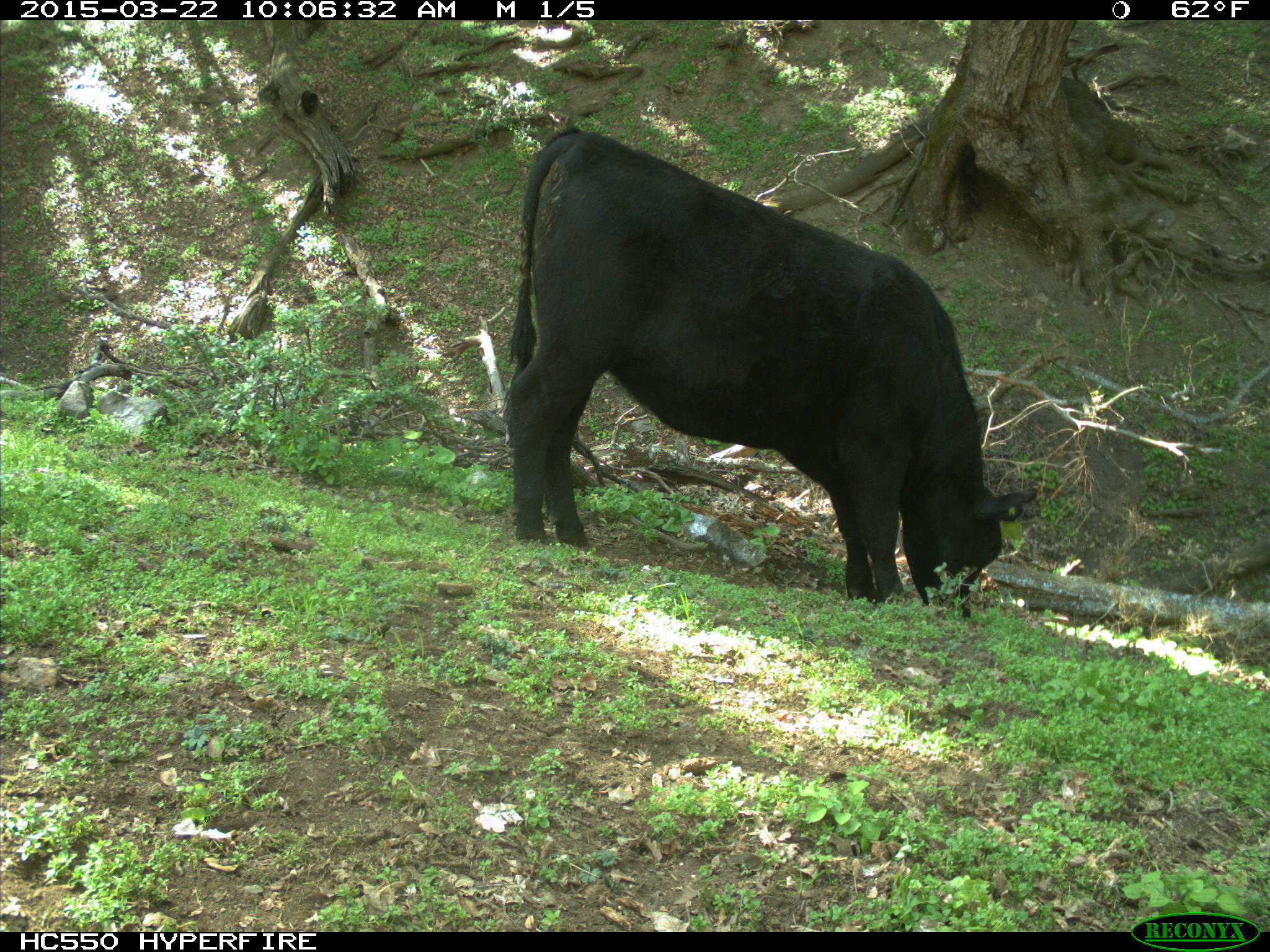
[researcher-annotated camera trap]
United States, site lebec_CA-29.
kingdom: Animalia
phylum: Chordata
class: Mammalia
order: Artiodactyla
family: Bovidae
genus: Bos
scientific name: Bos taurus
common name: domestic cow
Bos taurus (domestic cow).